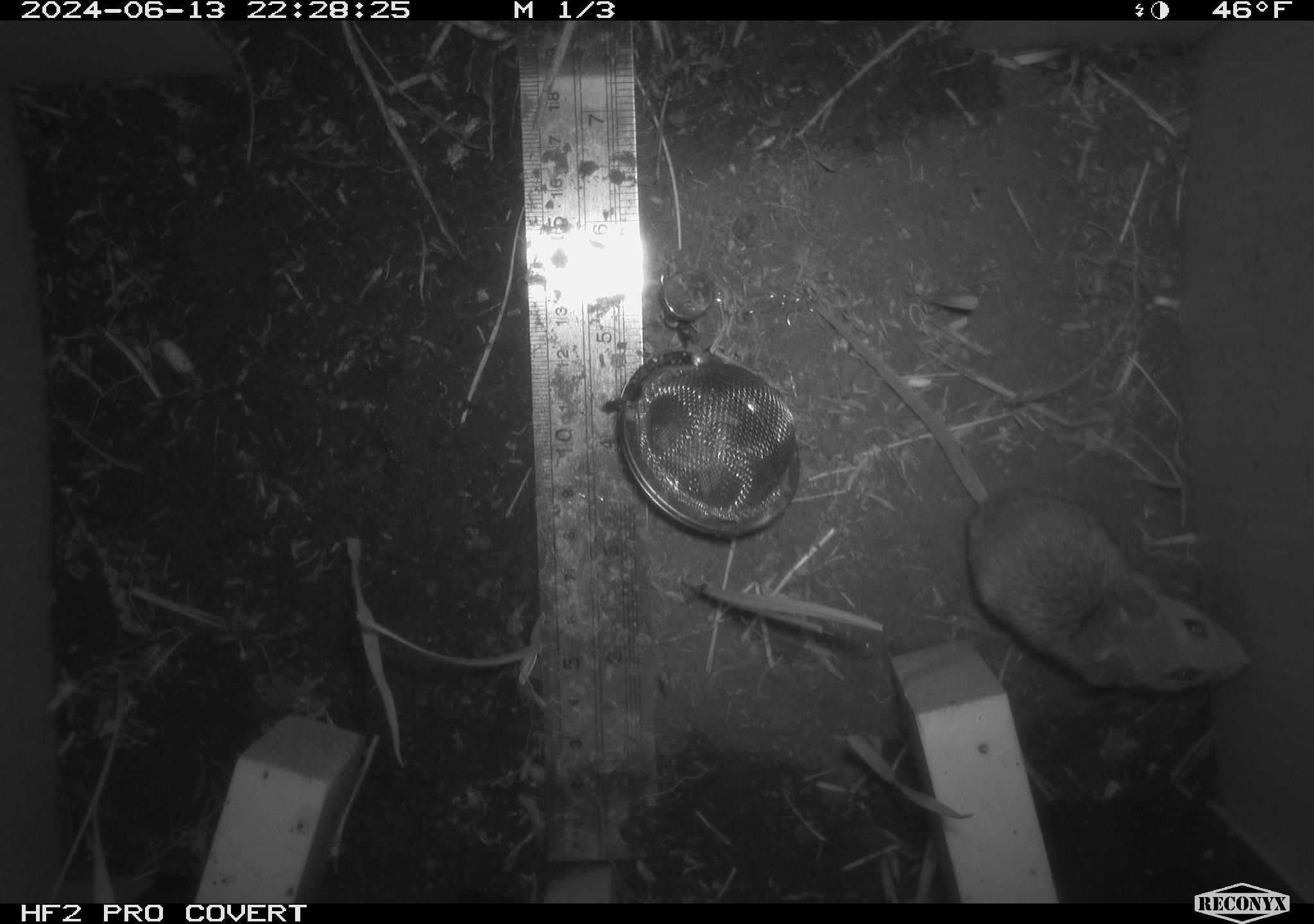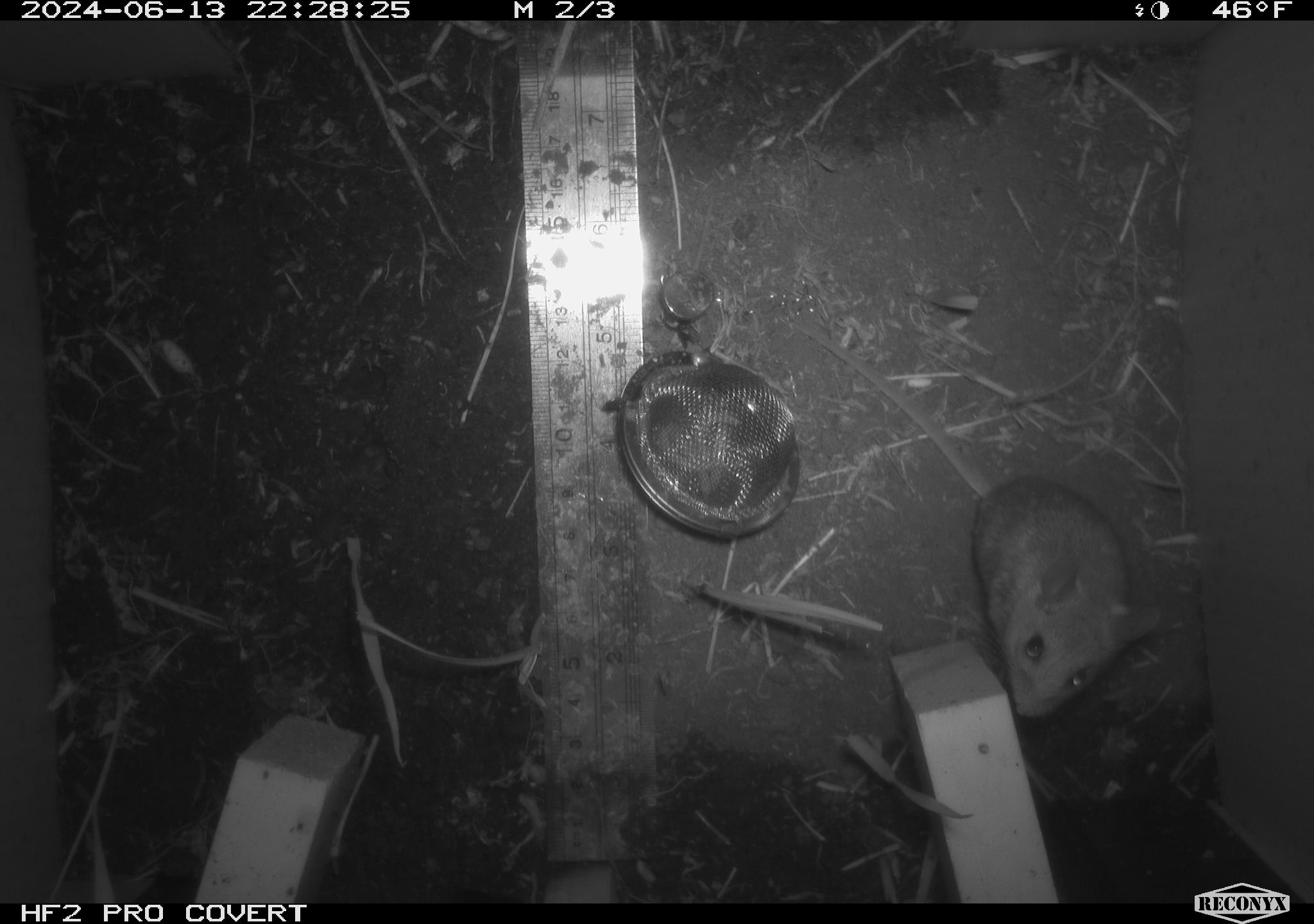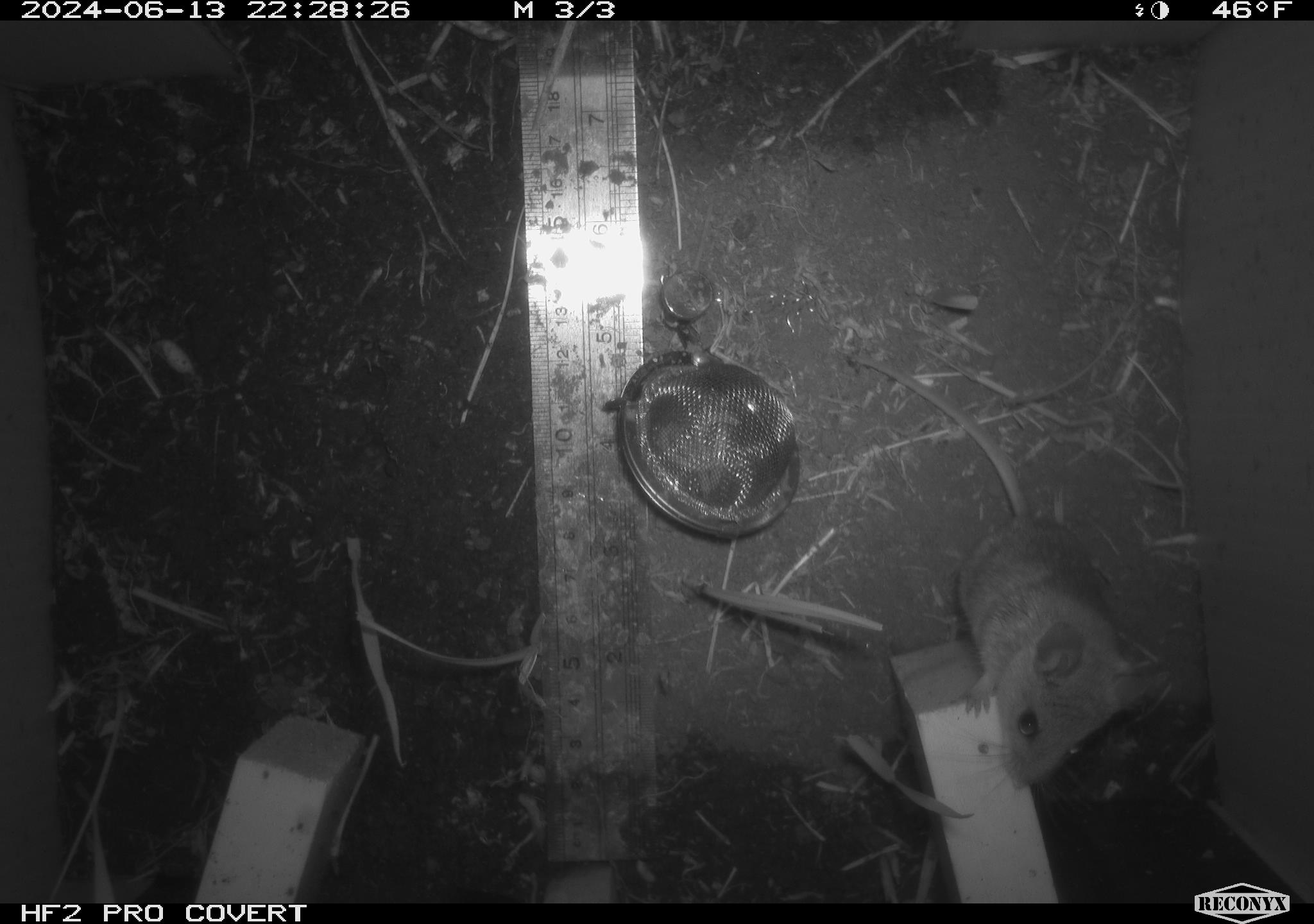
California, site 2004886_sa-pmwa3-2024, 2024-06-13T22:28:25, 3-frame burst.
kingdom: Animalia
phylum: Chordata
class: Mammalia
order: Rodentia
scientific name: Rodentia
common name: mouse species